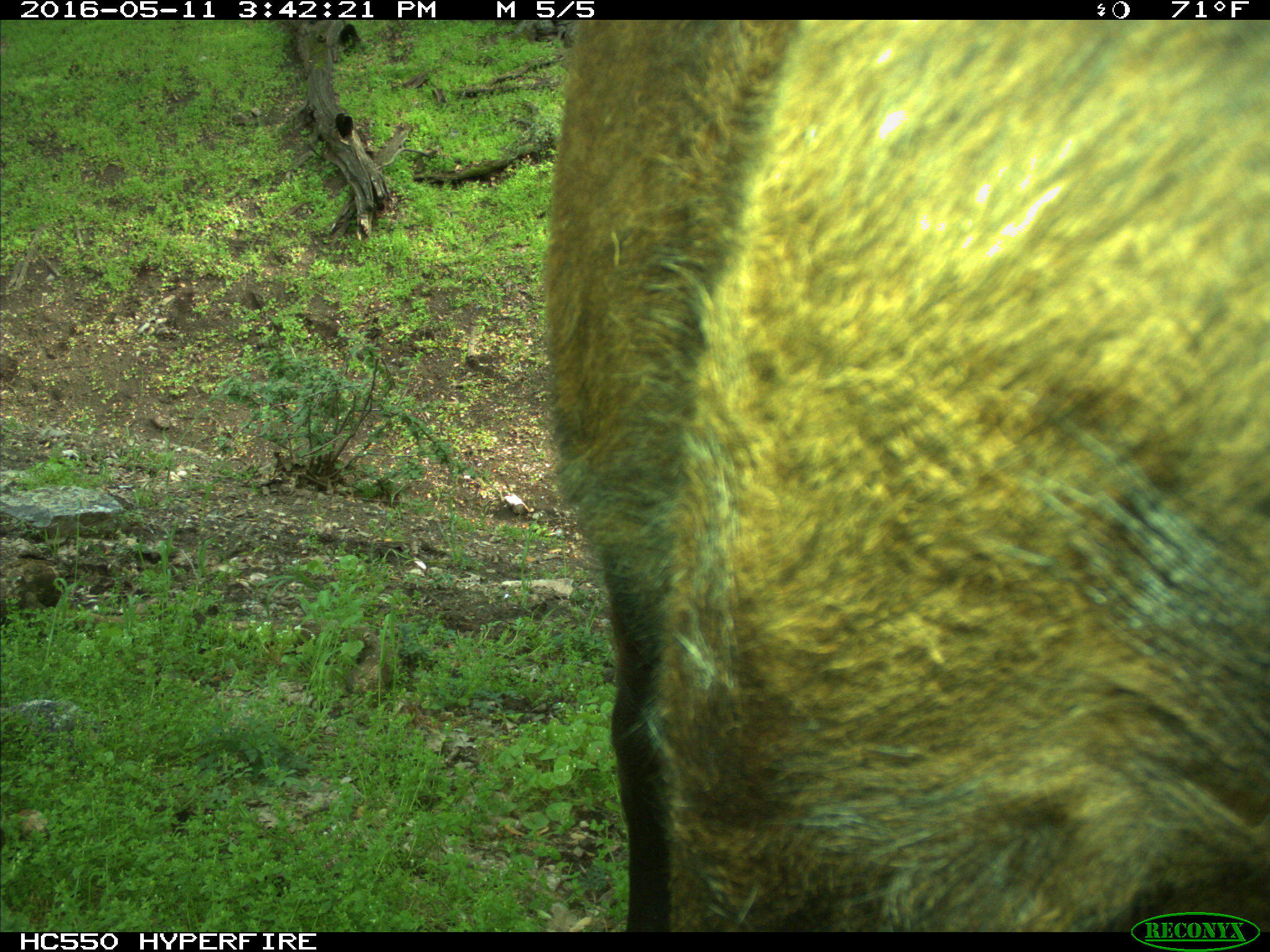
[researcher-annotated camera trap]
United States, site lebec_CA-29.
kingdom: Animalia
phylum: Chordata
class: Mammalia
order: Artiodactyla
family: Bovidae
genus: Bos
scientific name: Bos taurus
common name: domestic cow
Bos taurus (domestic cow).